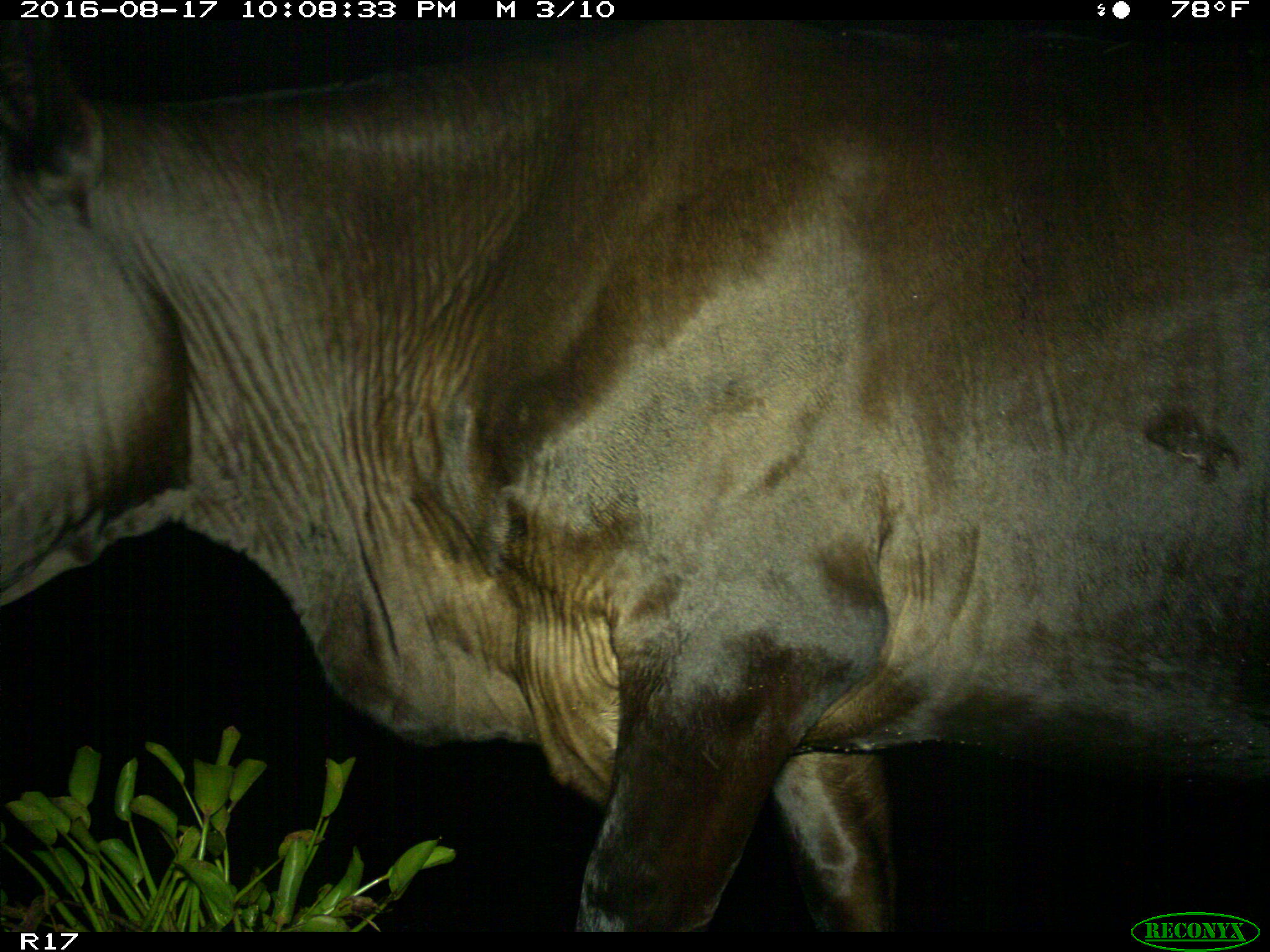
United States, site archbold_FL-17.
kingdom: Animalia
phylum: Chordata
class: Mammalia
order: Artiodactyla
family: Bovidae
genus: Bos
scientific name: Bos taurus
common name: domestic cow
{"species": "Bos taurus (domestic cow)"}